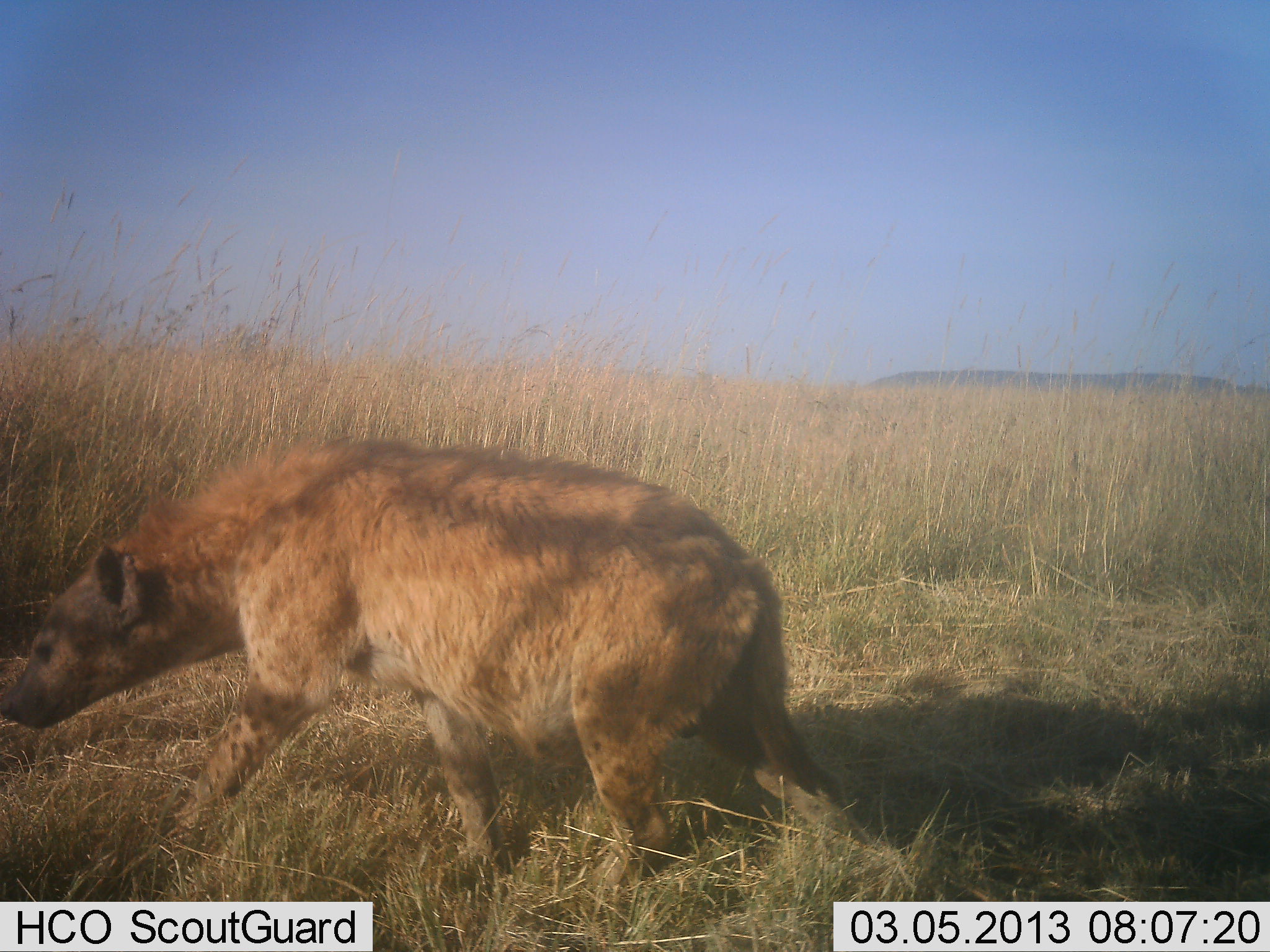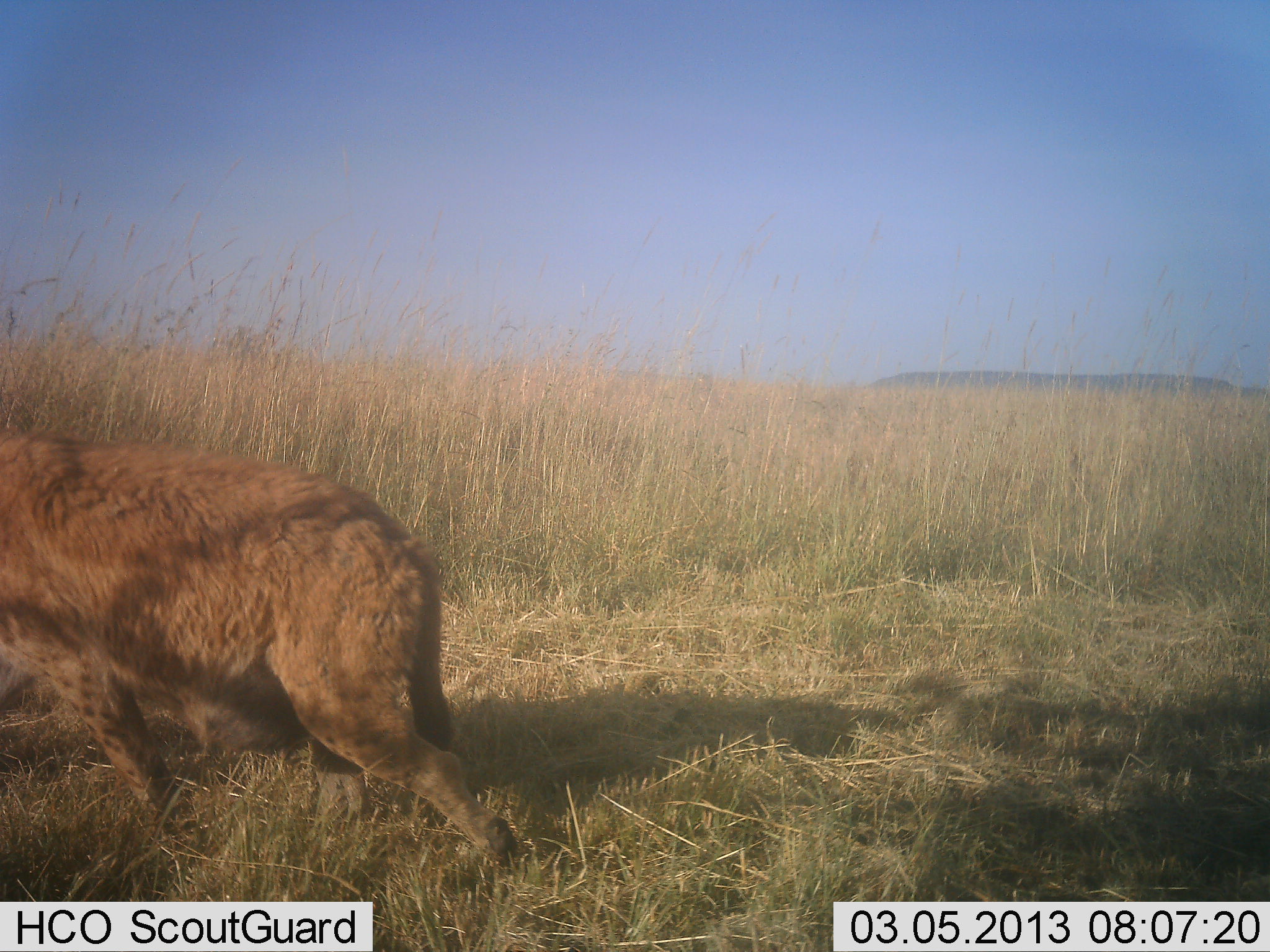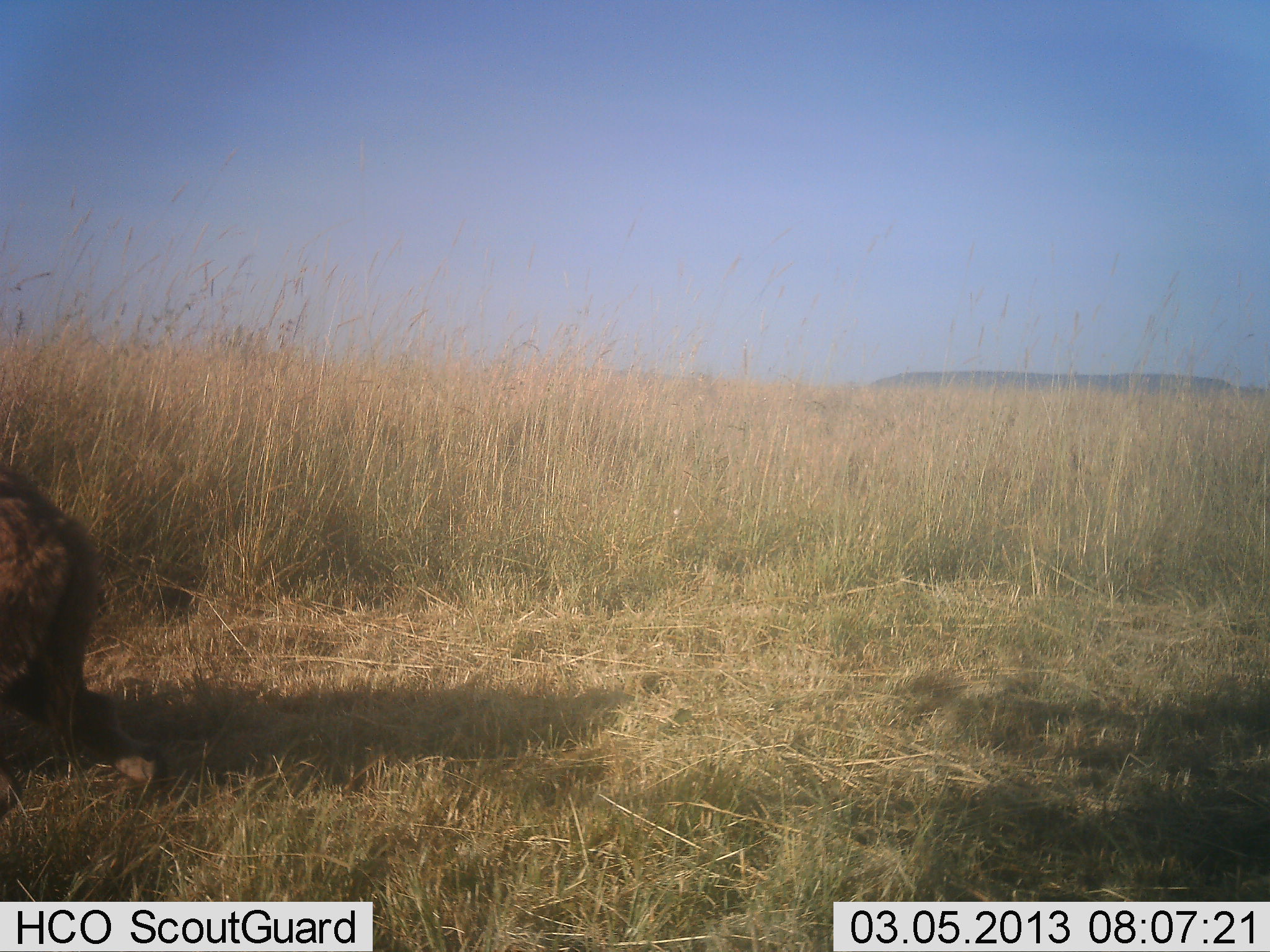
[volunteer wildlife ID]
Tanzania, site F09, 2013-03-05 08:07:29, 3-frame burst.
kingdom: Animalia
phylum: Chordata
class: Mammalia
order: Carnivora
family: Hyaenidae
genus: Crocuta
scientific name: Crocuta crocuta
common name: spotted hyena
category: hyenaspotted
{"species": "hyenaspotted (spotted hyena) (Crocuta crocuta)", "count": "1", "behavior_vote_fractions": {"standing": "11%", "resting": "0%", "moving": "89%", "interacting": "0%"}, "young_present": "0%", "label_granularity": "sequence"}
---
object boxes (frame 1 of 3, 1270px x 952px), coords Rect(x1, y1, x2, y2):
animal: Rect(0, 436, 857, 909)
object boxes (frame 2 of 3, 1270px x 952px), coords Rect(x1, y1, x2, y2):
animal: Rect(0, 428, 528, 875)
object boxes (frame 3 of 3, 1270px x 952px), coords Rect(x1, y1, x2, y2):
animal: Rect(0, 455, 165, 826)